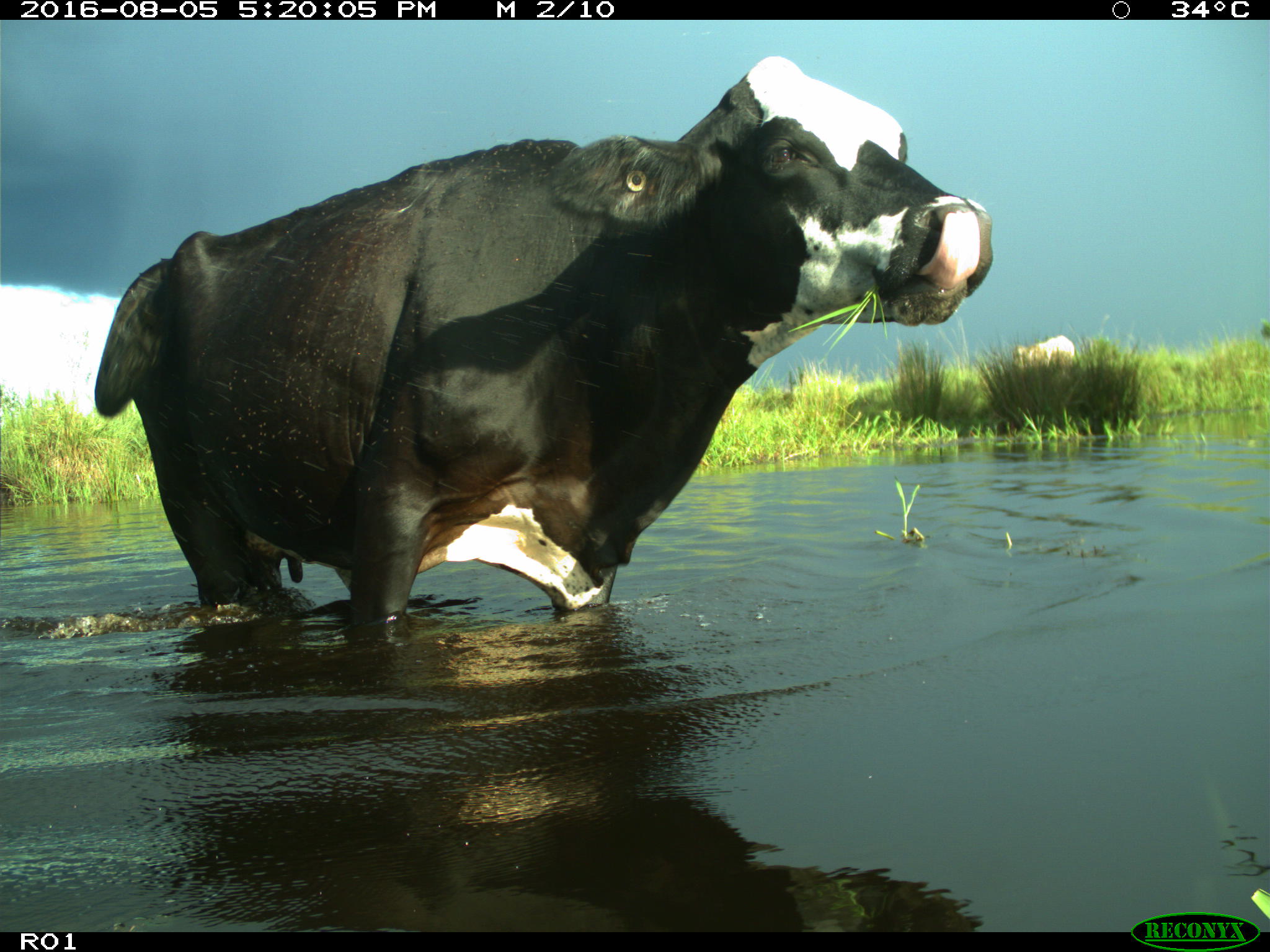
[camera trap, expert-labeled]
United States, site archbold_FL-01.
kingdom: Animalia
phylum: Chordata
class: Mammalia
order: Artiodactyla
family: Bovidae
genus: Bos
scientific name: Bos taurus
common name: domestic cow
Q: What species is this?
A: Bos taurus (domestic cow).